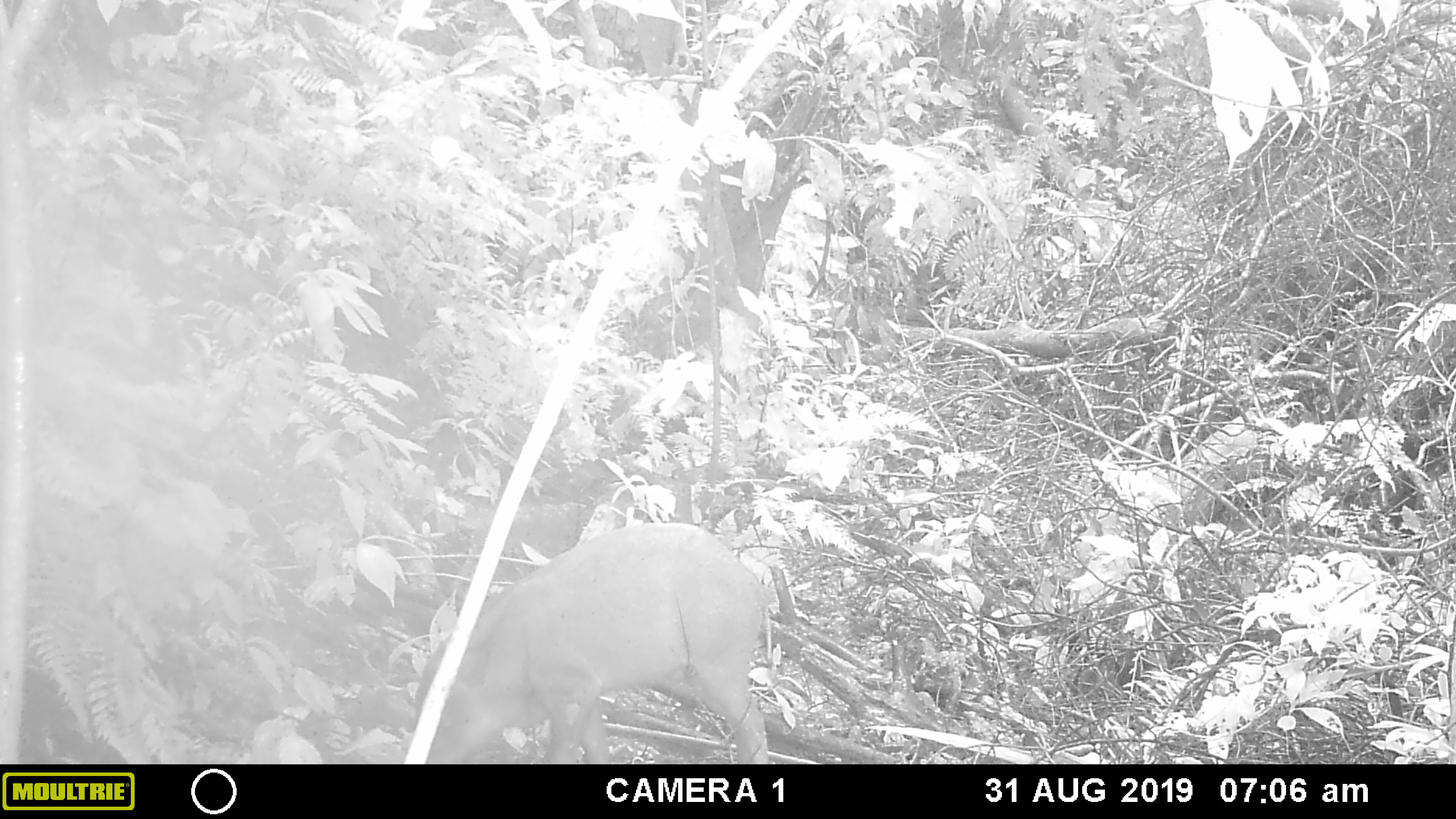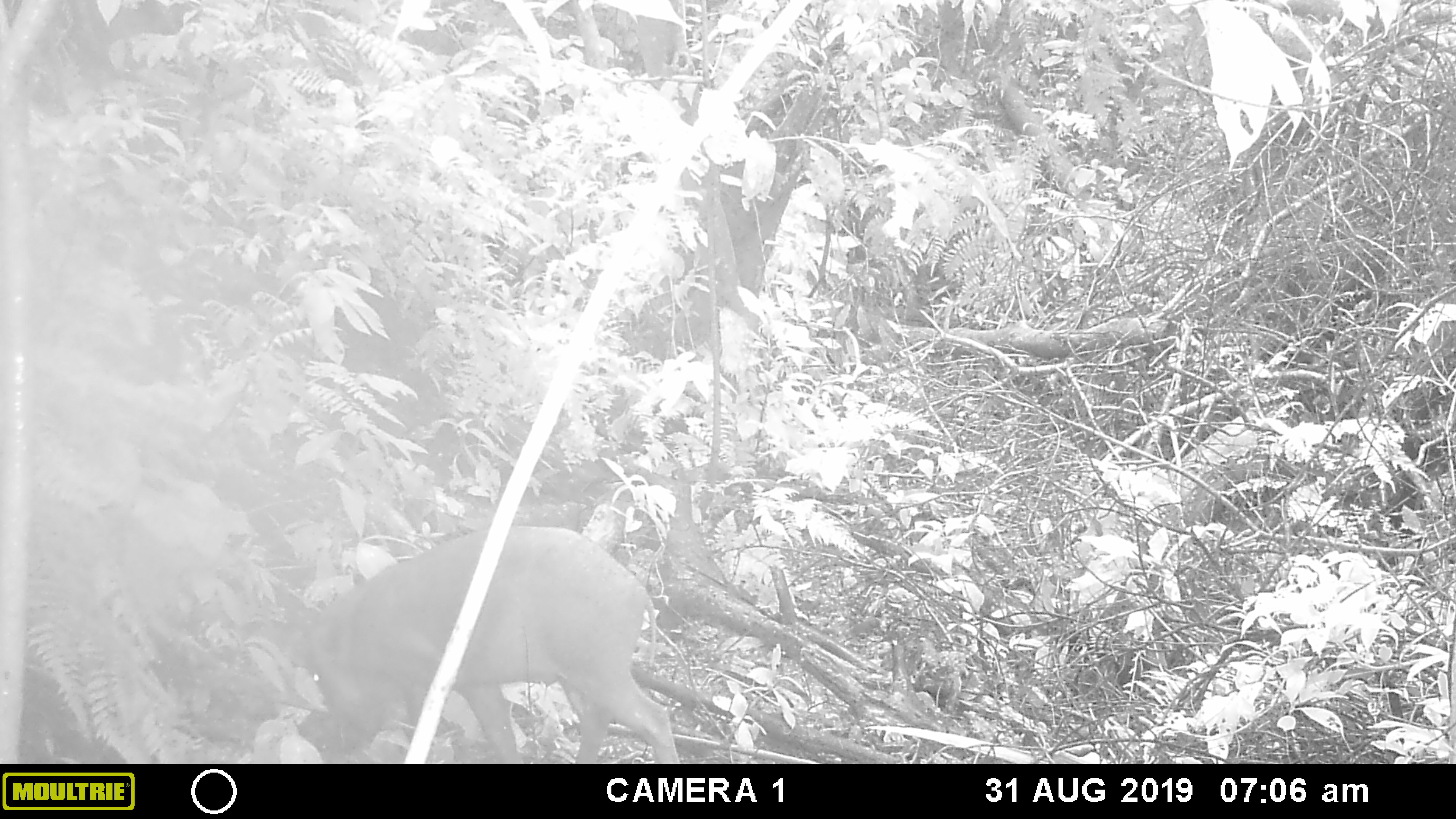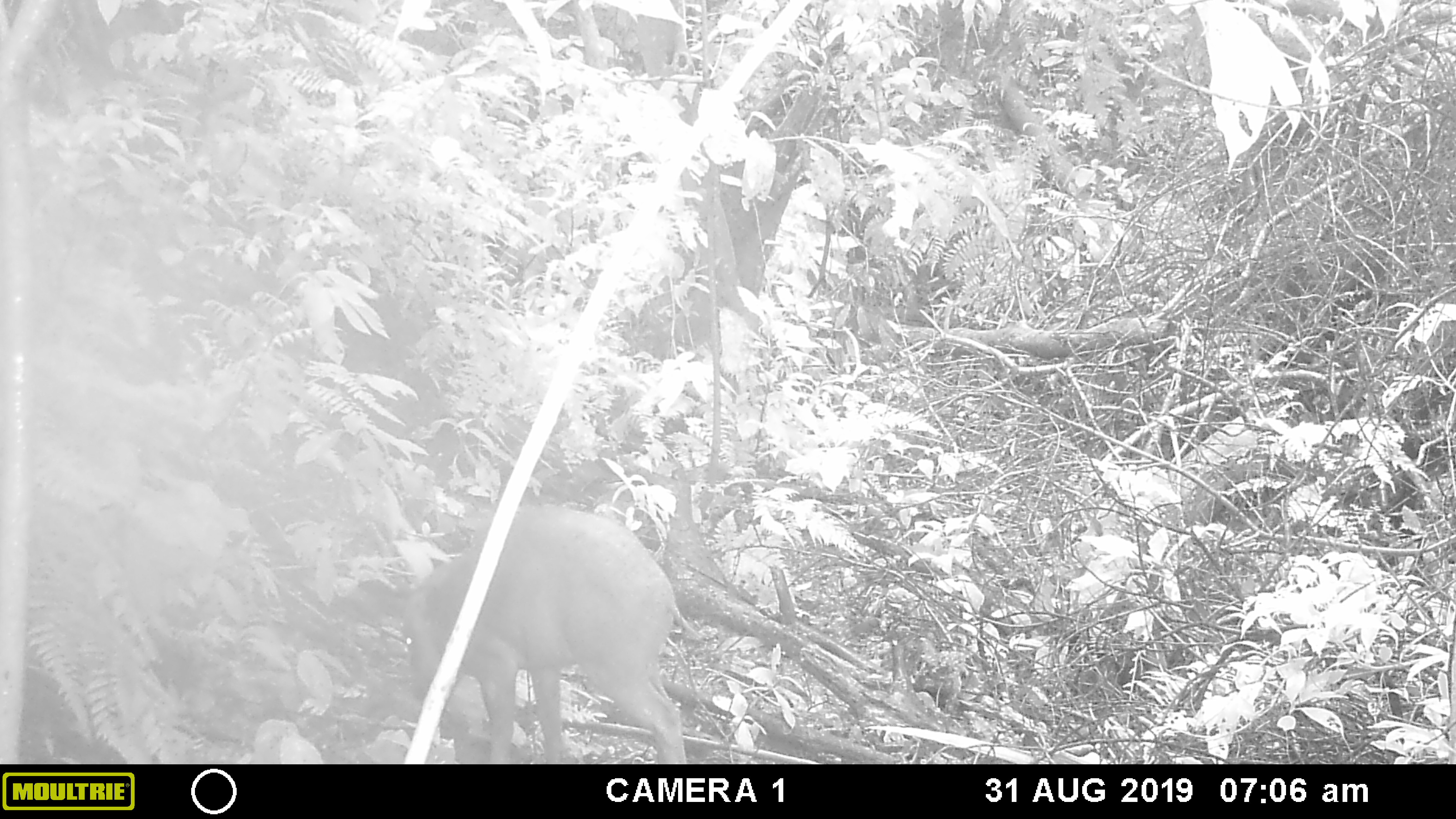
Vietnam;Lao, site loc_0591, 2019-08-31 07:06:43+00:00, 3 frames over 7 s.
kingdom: Animalia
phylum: Chordata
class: Mammalia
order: Artiodactyla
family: Suidae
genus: Sus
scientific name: Sus scrofa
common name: eurasian wild pig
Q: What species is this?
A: Eurasian wild pig (Sus scrofa).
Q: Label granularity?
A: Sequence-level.